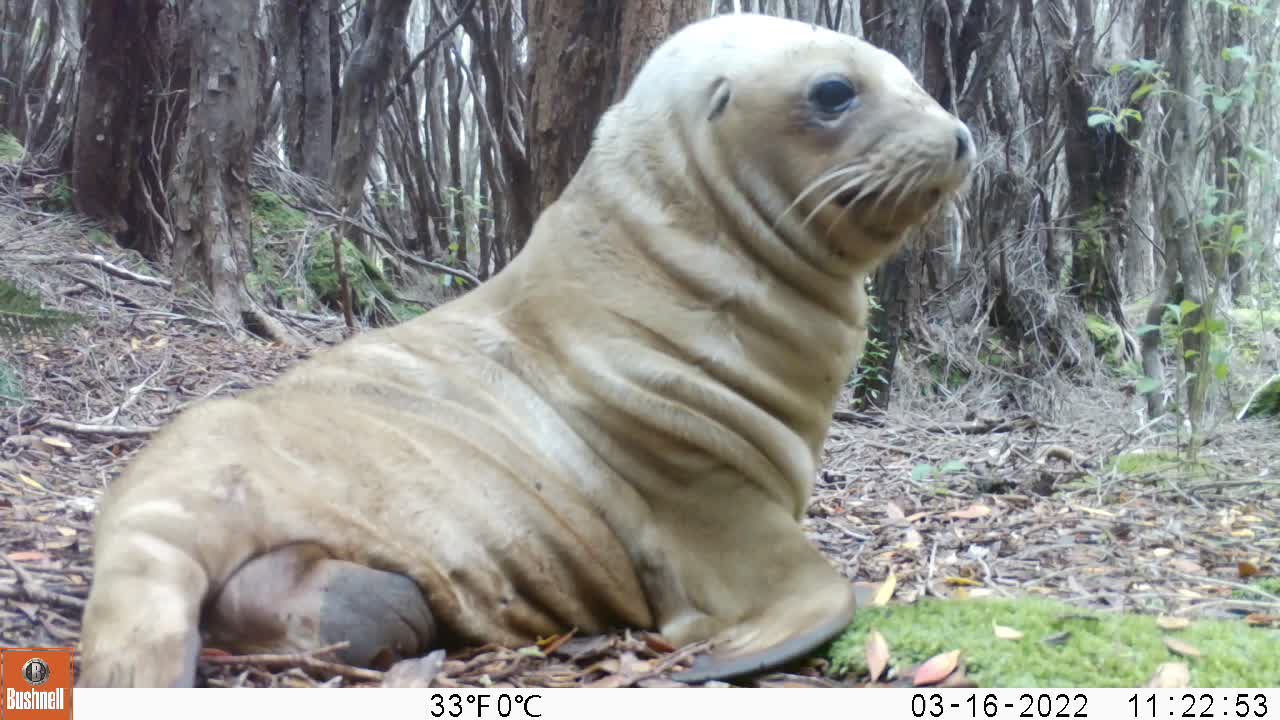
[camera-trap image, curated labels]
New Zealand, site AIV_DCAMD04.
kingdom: Animalia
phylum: Chordata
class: Mammalia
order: Carnivora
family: Otariidae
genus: Phocarctos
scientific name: Phocarctos hookeri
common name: new zealand sea lion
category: sealion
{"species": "sealion (new zealand sea lion) (Phocarctos hookeri)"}